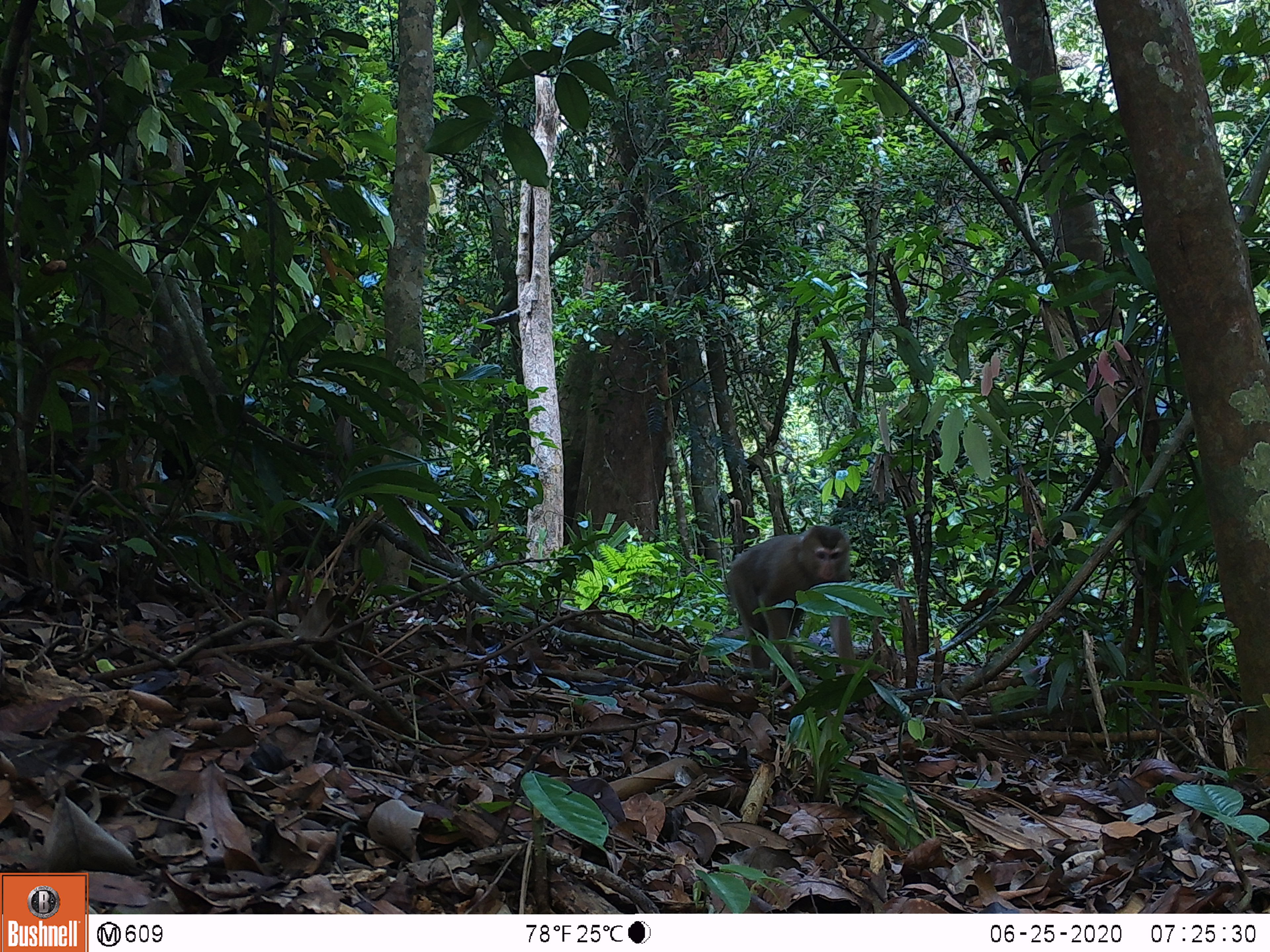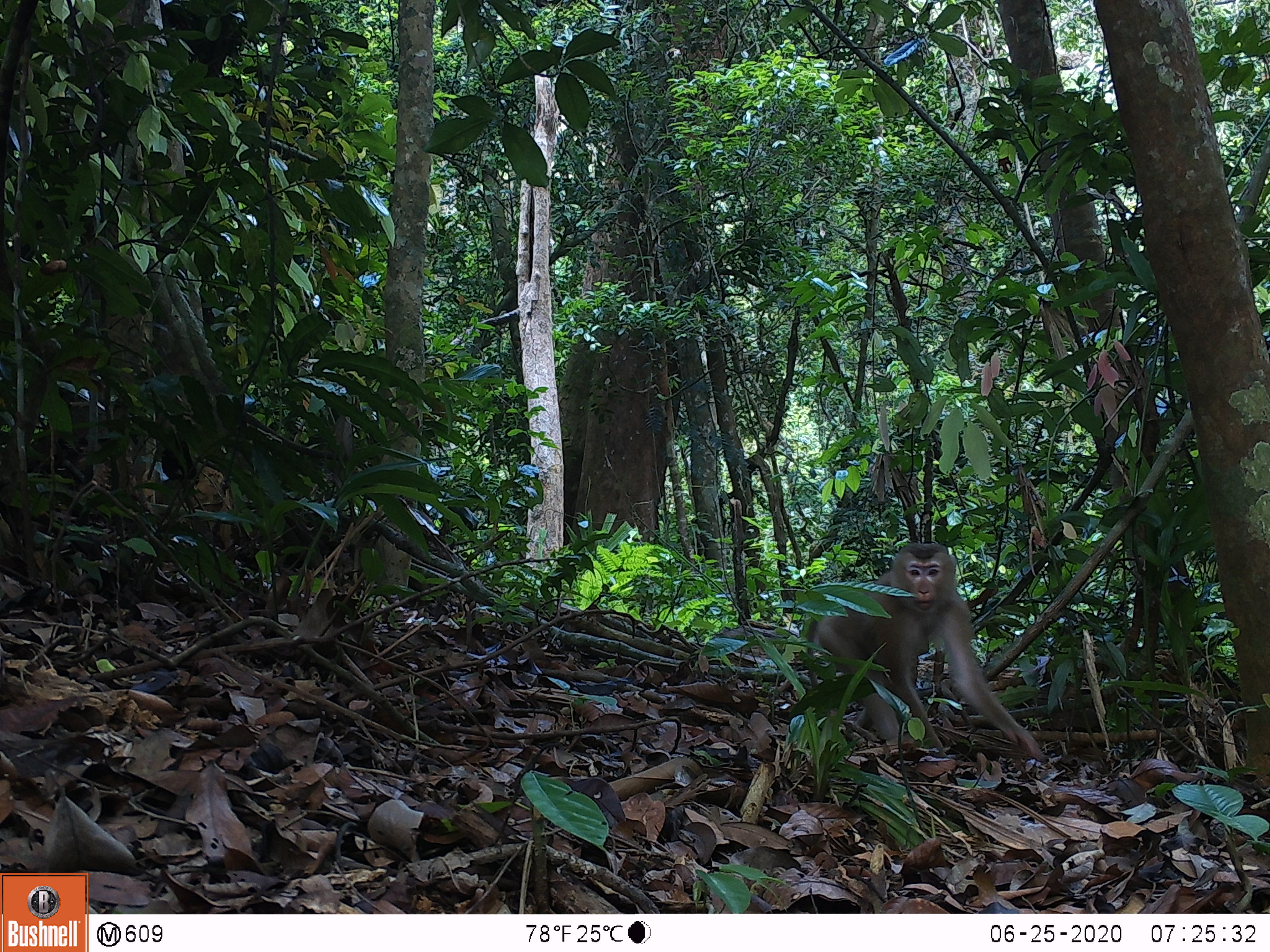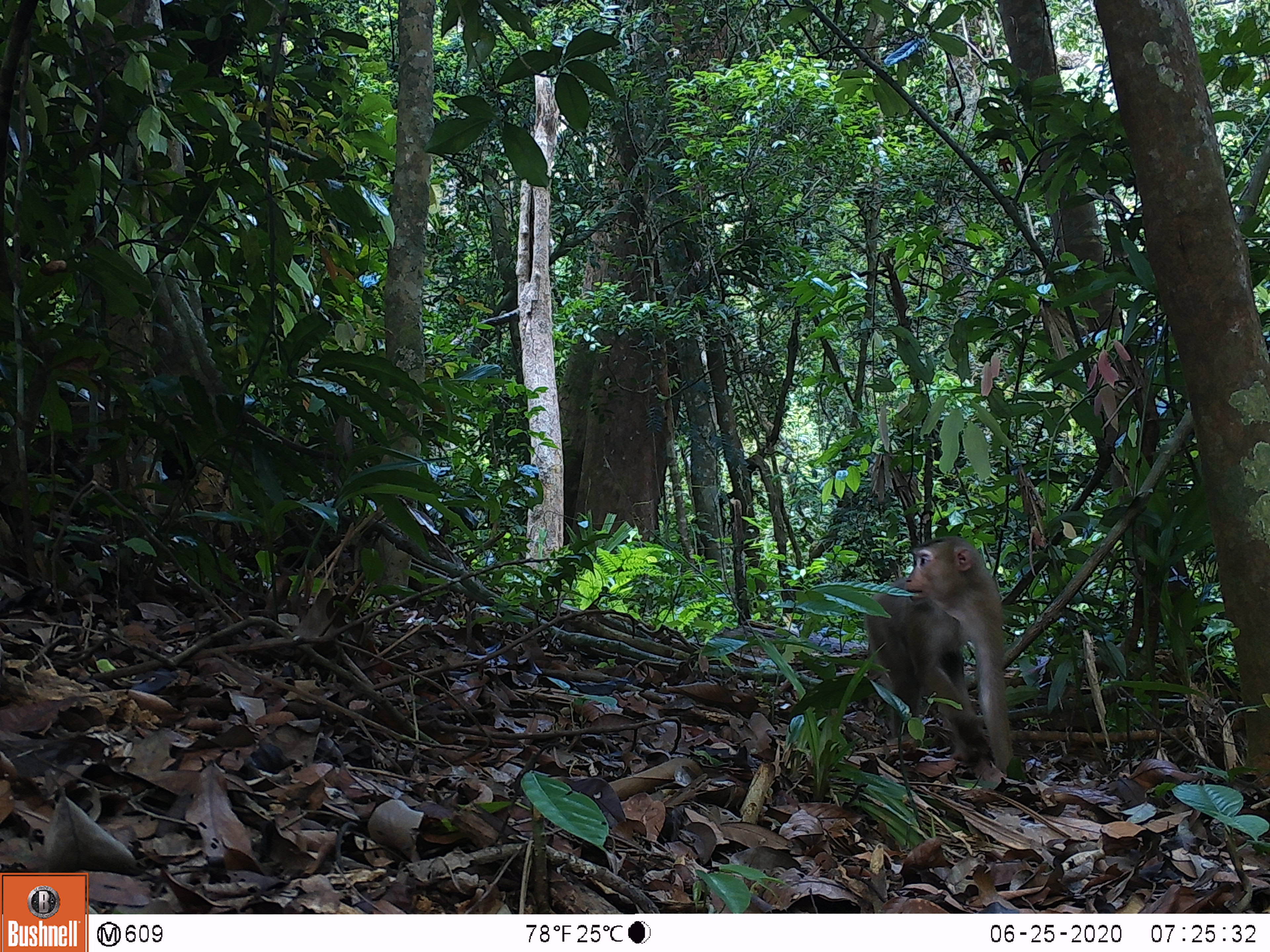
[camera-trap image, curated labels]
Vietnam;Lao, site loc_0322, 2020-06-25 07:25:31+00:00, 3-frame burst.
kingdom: Animalia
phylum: Chordata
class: Mammalia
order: Primates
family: Cercopithecidae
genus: Macaca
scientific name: Macaca nemestrina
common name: pig-tailed macaque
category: pig tailed macaque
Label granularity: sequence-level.